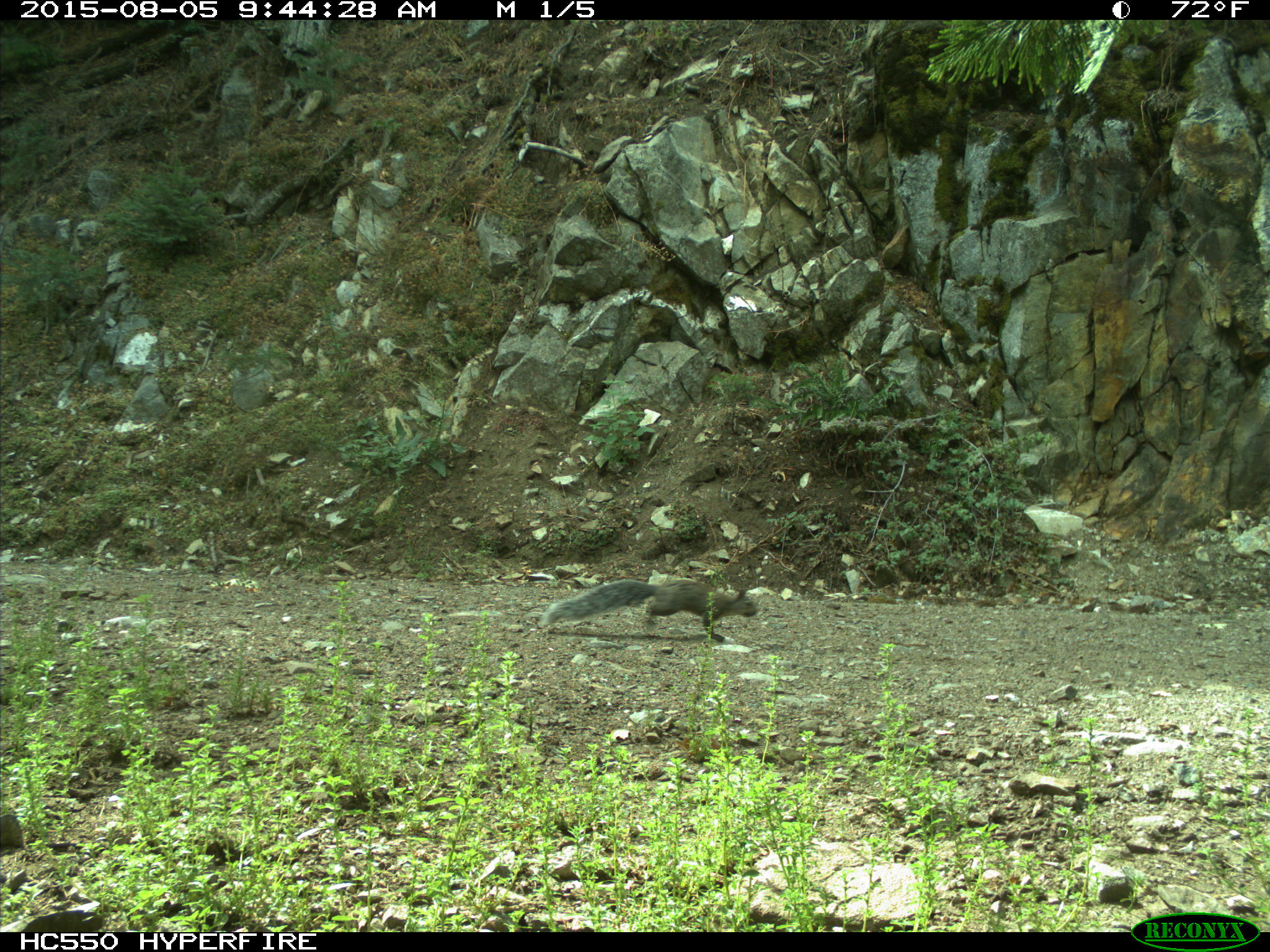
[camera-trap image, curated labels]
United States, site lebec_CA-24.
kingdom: Animalia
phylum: Chordata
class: Mammalia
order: Rodentia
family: Sciuridae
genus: Sciurus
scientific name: Sciurus carolinensis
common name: eastern gray squirrel